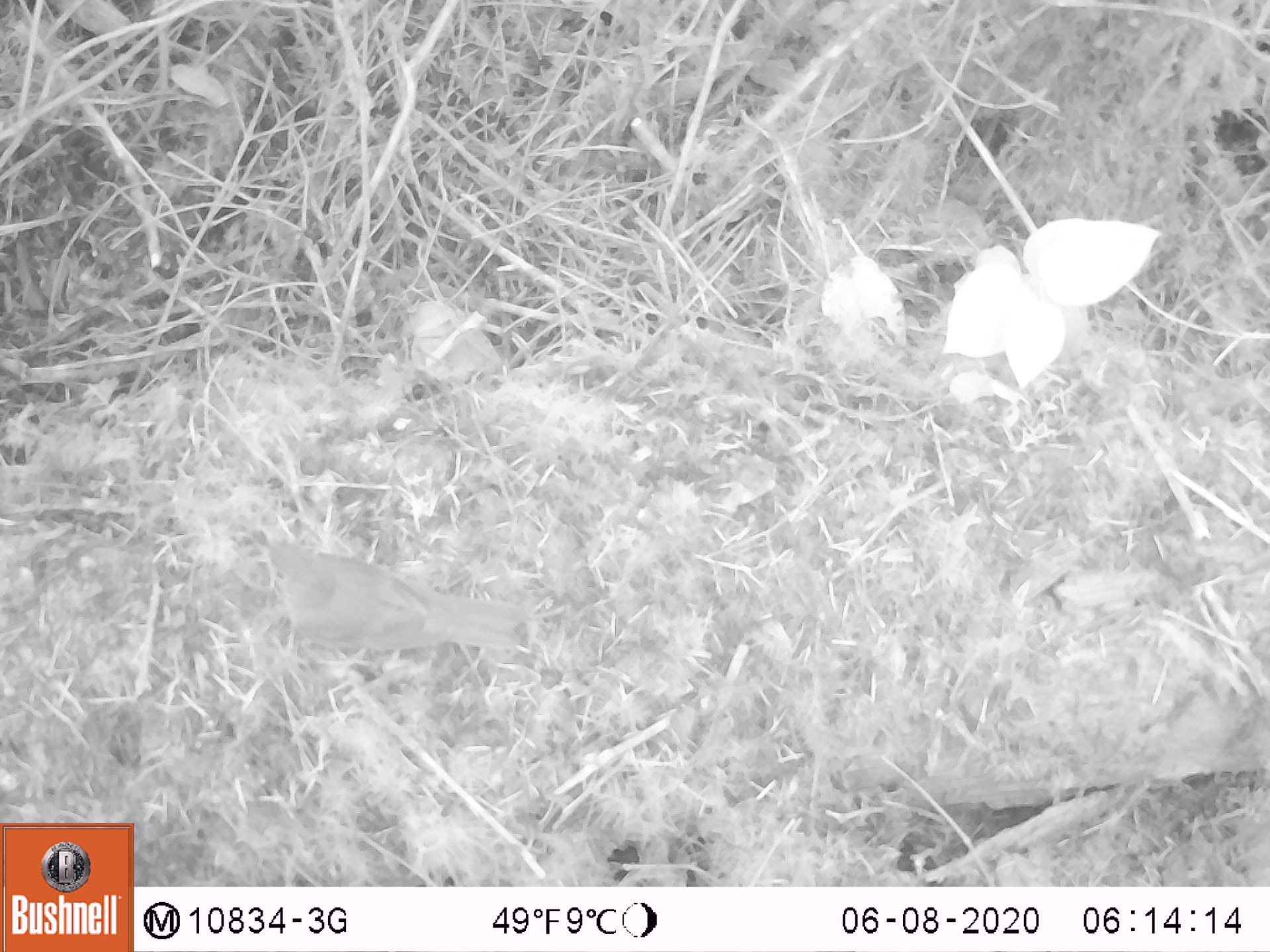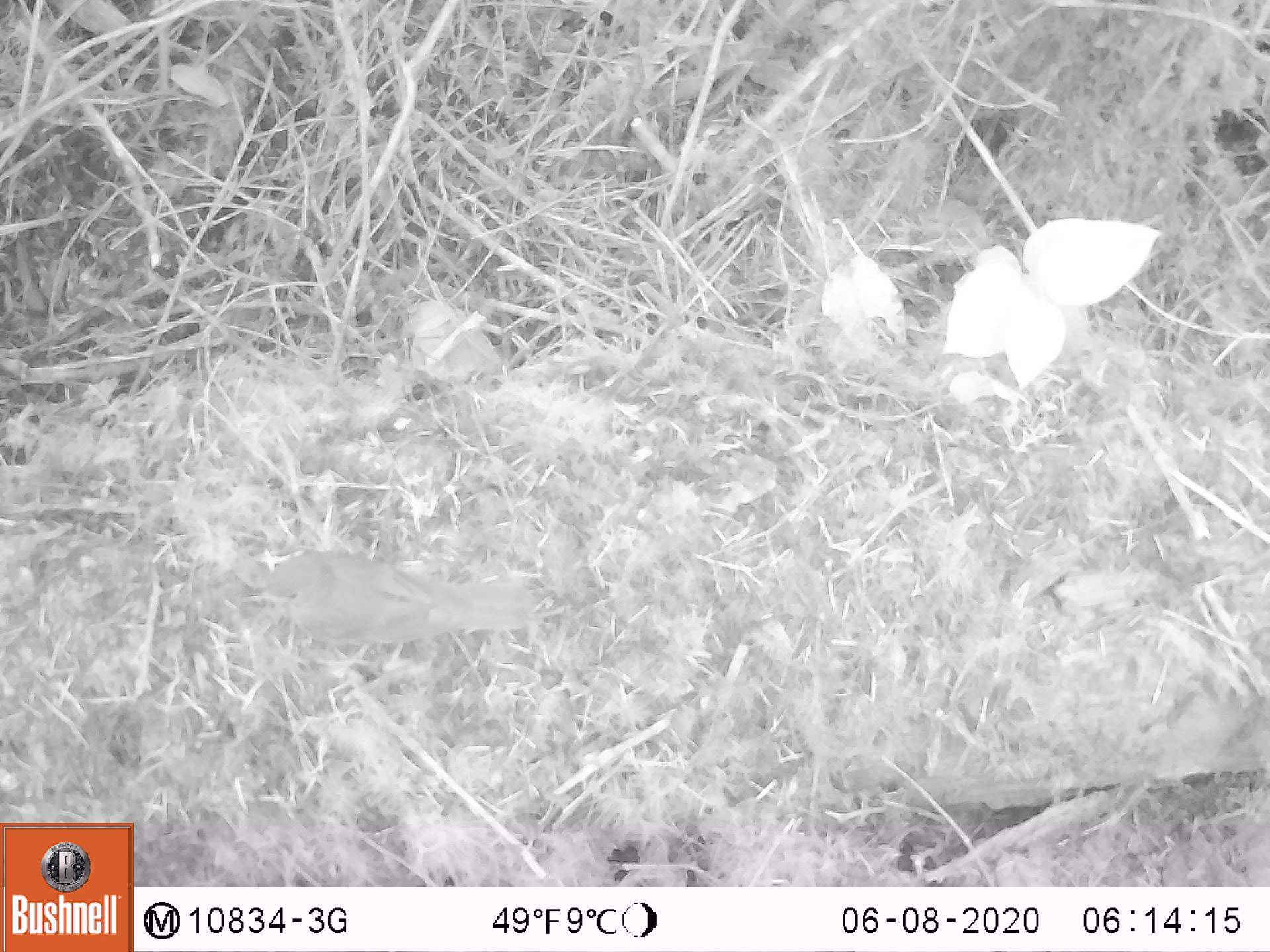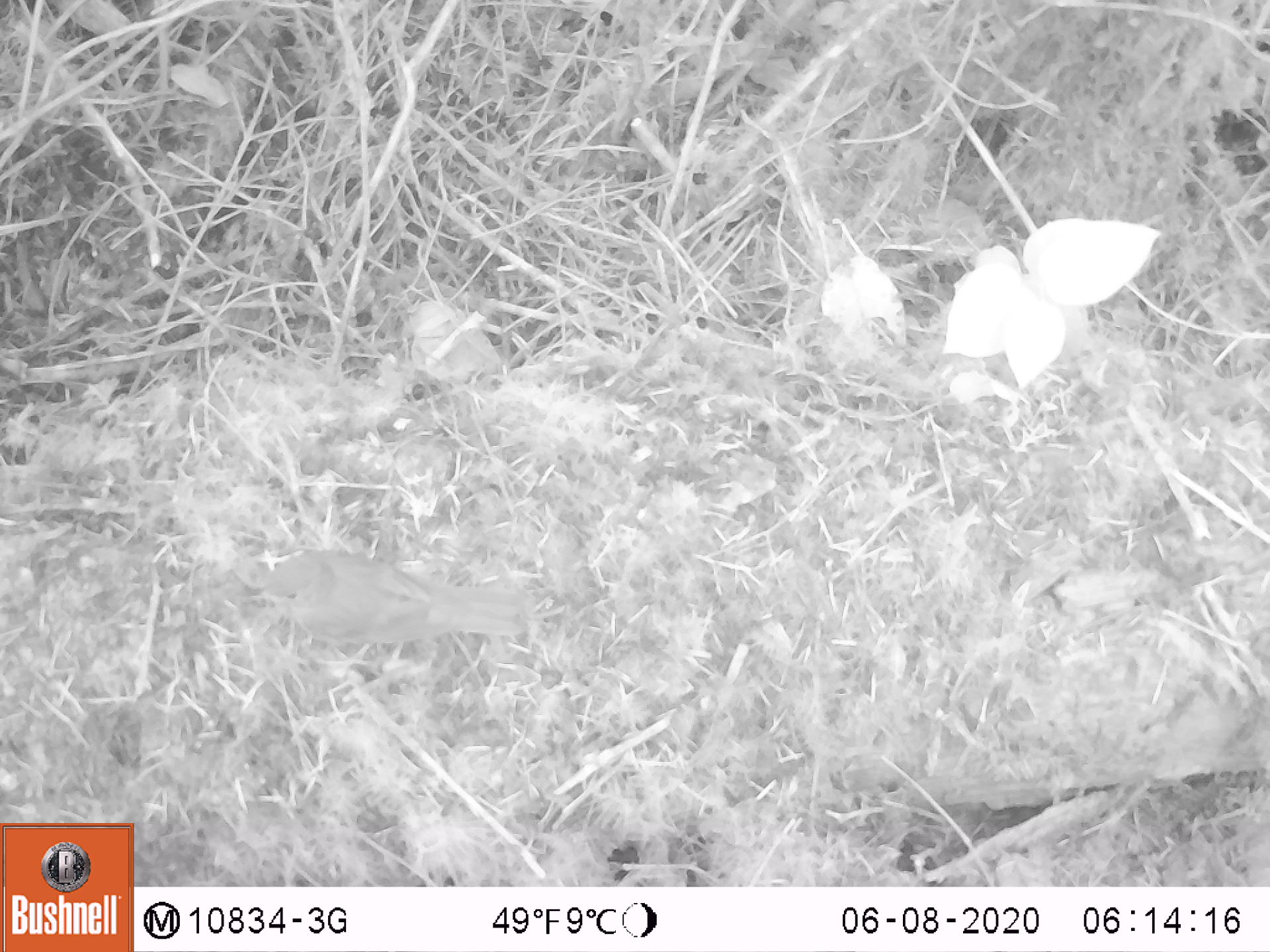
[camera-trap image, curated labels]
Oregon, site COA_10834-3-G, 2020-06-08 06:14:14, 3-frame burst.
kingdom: Animalia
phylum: Chordata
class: Aves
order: Passeriformes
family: Turdidae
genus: Catharus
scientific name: Catharus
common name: brown thrushes and nightingale-thrushes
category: catharus species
Catharus species (brown thrushes and nightingale-thrushes) (Catharus).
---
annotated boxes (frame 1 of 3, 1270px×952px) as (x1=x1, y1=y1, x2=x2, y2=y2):
catharus species: (x1=260, y1=538, x2=520, y2=661)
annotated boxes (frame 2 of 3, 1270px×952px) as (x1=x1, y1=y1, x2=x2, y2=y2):
catharus species: (x1=255, y1=553, x2=537, y2=646)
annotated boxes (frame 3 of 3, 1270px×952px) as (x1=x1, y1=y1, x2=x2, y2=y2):
catharus species: (x1=244, y1=546, x2=531, y2=644)